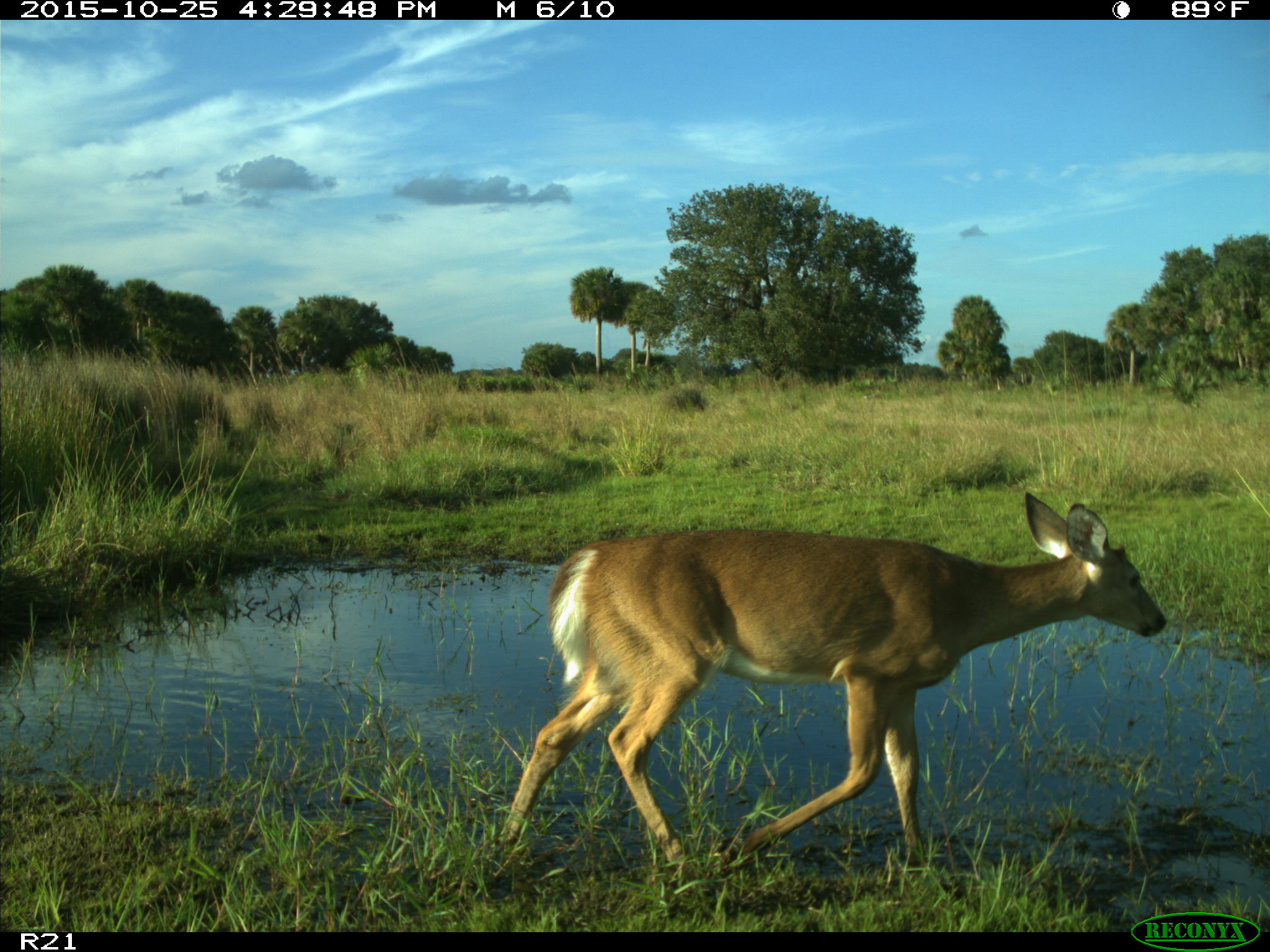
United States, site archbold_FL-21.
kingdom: Animalia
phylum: Chordata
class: Mammalia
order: Artiodactyla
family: Cervidae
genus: Odocoileus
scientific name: Odocoileus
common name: deer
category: unidentified deer